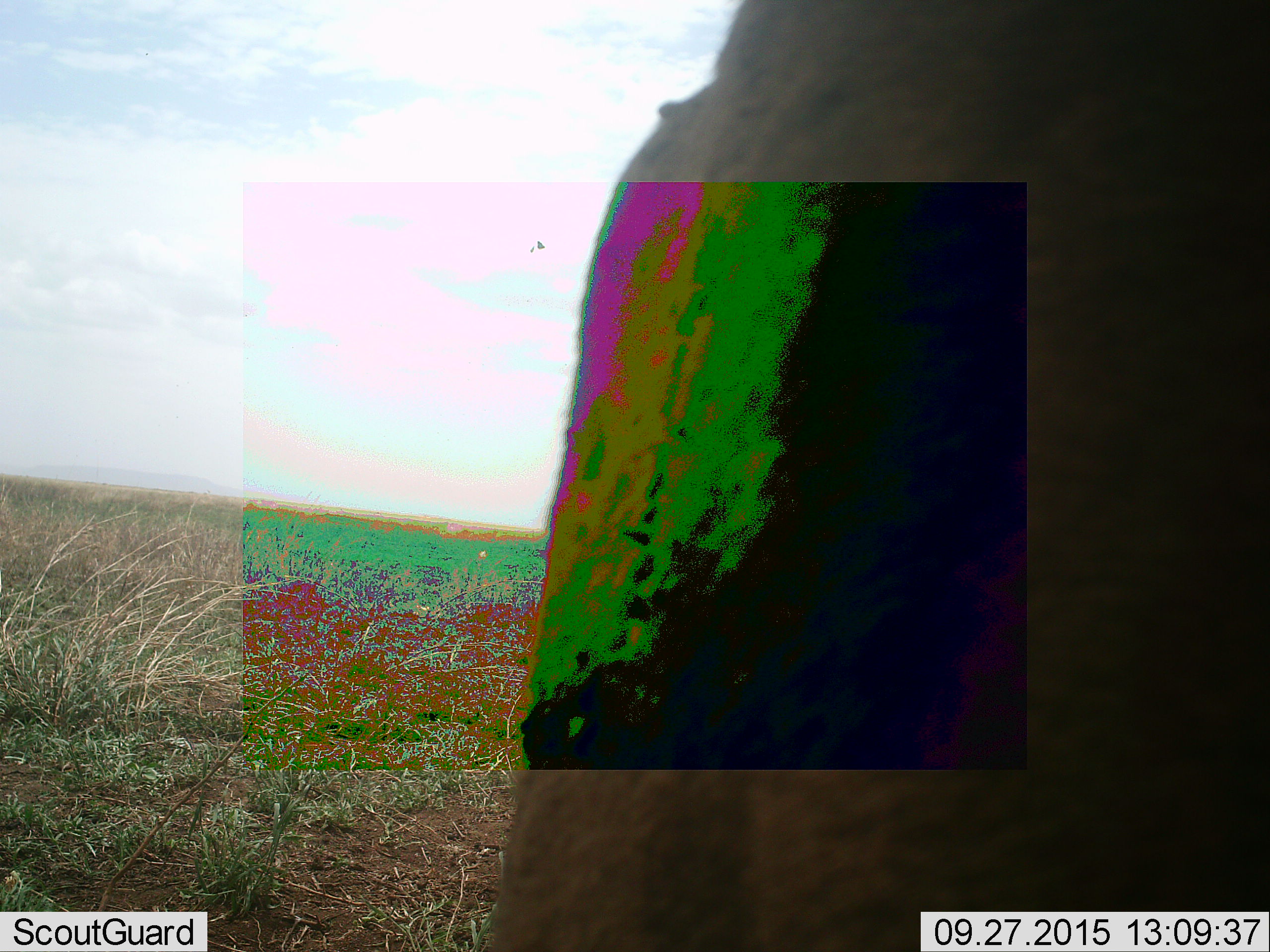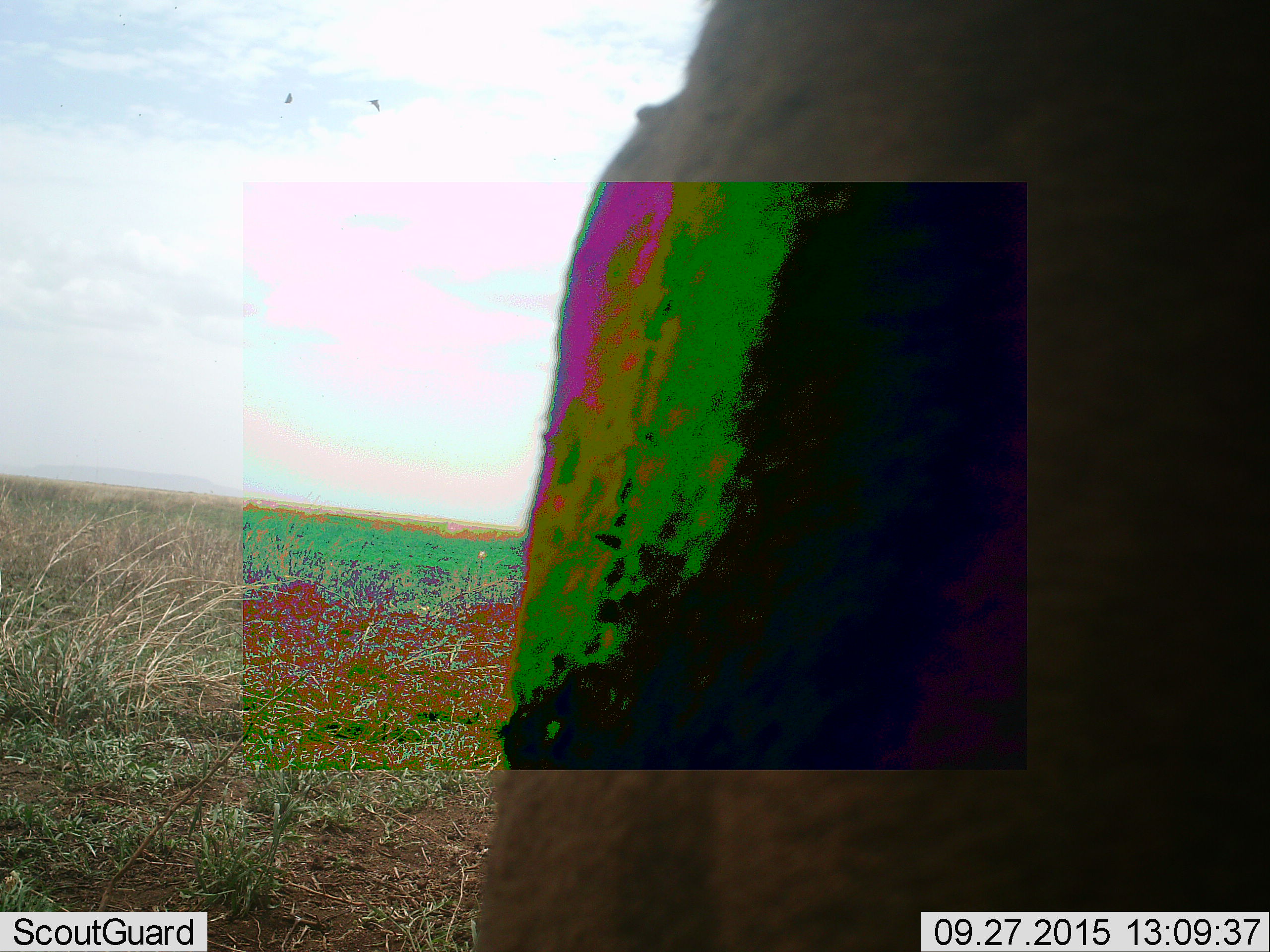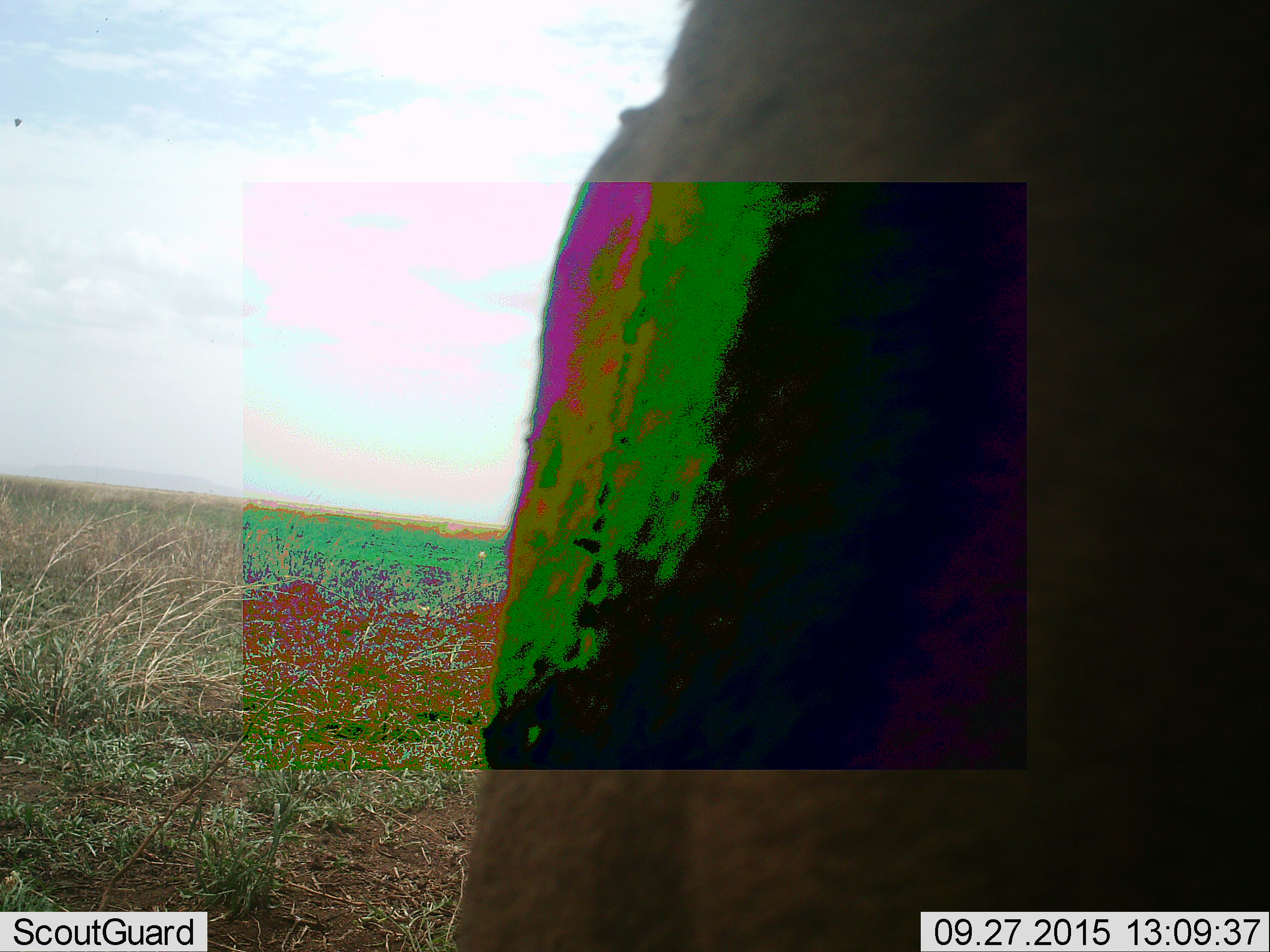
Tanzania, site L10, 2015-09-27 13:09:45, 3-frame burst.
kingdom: Animalia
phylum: Chordata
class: Mammalia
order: Artiodactyla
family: Bovidae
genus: Syncerus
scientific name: Syncerus caffer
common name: cape buffalo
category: buffalo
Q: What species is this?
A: Buffalo (cape buffalo) (Syncerus caffer).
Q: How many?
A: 1.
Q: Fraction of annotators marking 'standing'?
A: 67%.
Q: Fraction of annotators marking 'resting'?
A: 33%.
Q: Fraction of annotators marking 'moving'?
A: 0%.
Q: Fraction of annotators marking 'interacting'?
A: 0%.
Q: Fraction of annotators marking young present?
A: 0%.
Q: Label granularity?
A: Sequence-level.